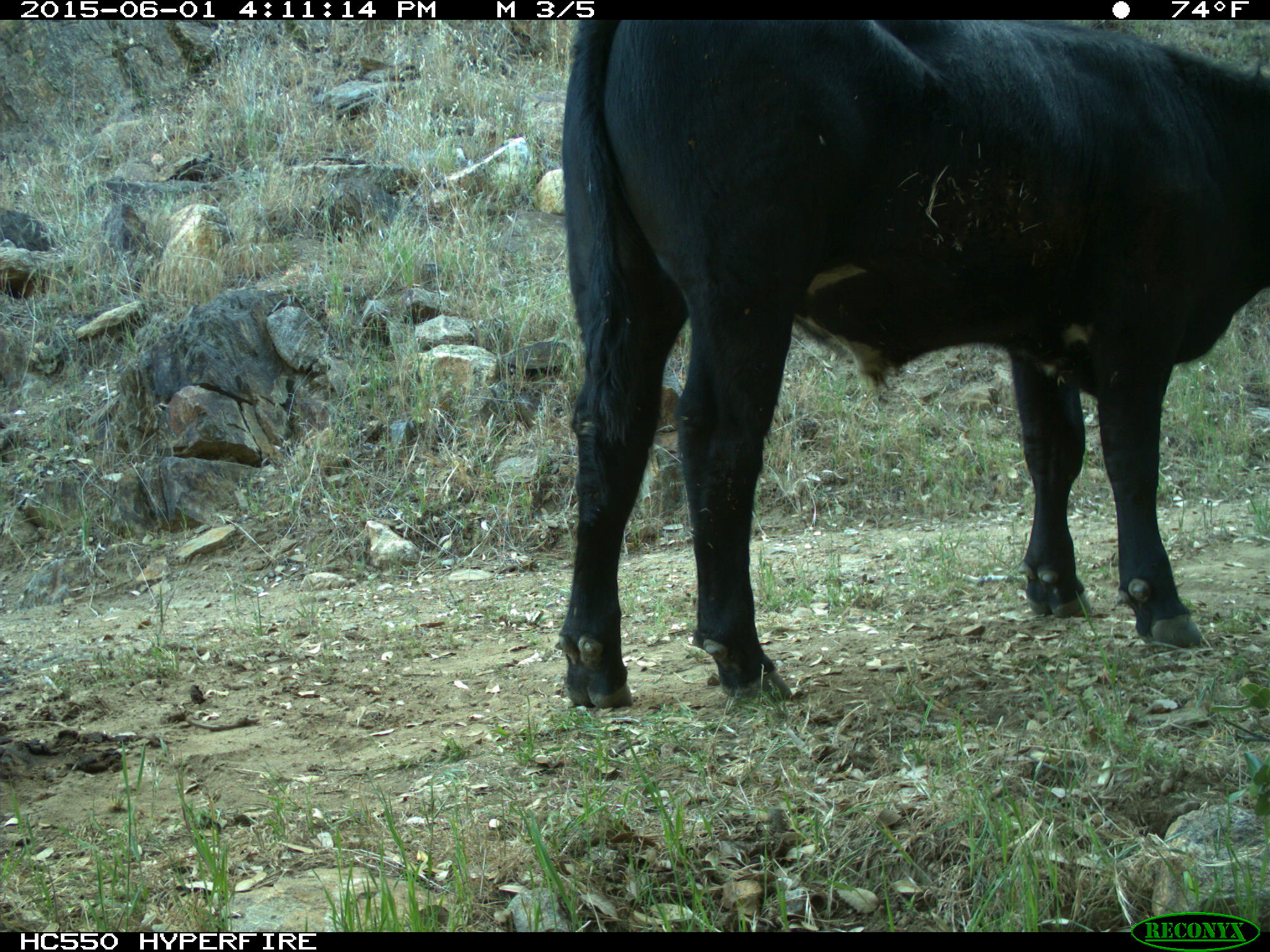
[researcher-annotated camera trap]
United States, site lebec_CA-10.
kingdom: Animalia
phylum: Chordata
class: Mammalia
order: Artiodactyla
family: Bovidae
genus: Bos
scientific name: Bos taurus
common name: domestic cow